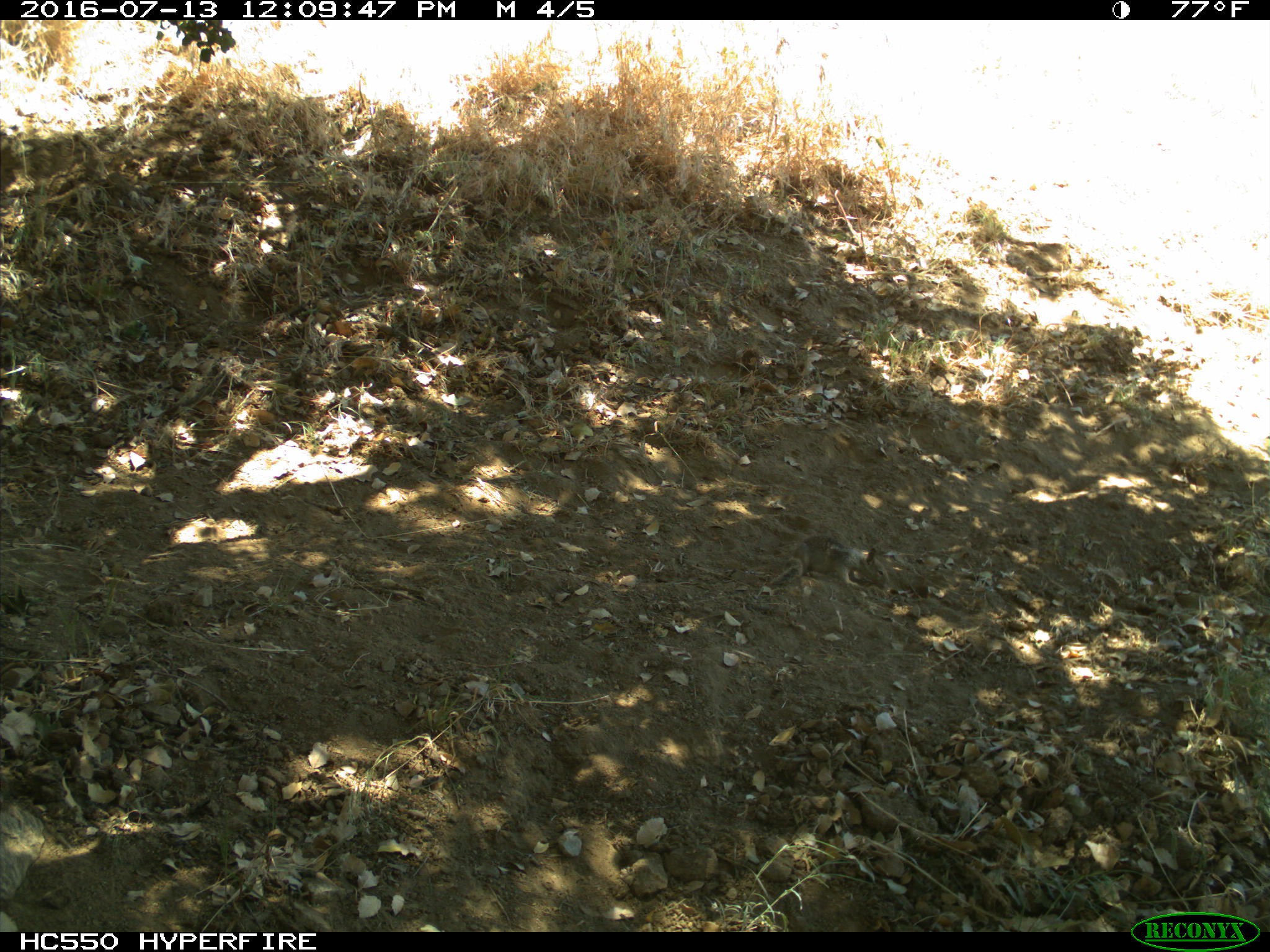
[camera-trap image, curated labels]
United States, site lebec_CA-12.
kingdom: Animalia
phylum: Chordata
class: Mammalia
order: Rodentia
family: Sciuridae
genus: Otospermophilus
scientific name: Otospermophilus beecheyi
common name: california ground squirrel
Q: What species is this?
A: Otospermophilus beecheyi (california ground squirrel).